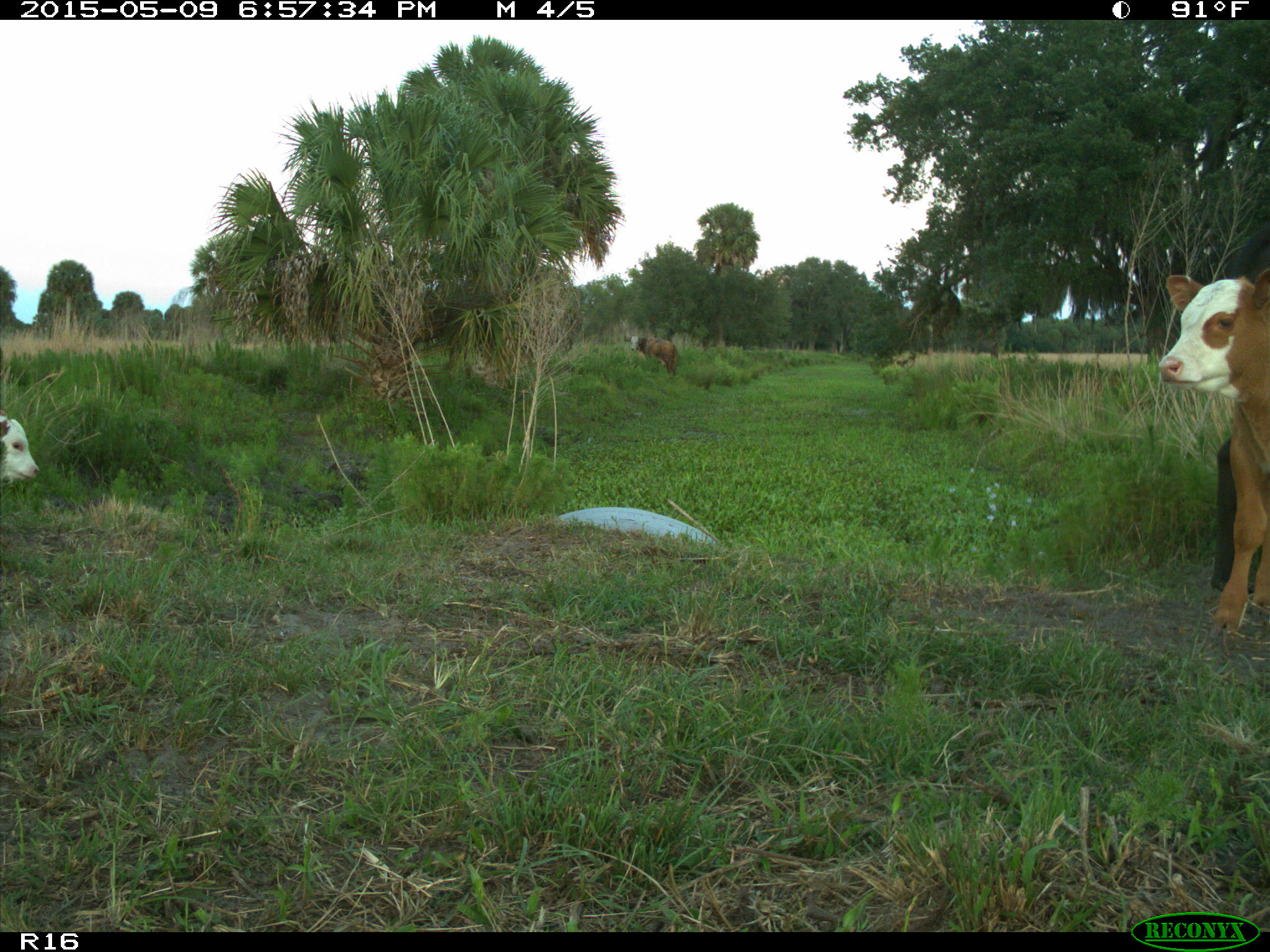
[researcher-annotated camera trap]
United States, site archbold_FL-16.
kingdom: Animalia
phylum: Chordata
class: Mammalia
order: Artiodactyla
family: Bovidae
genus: Bos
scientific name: Bos taurus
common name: domestic cow